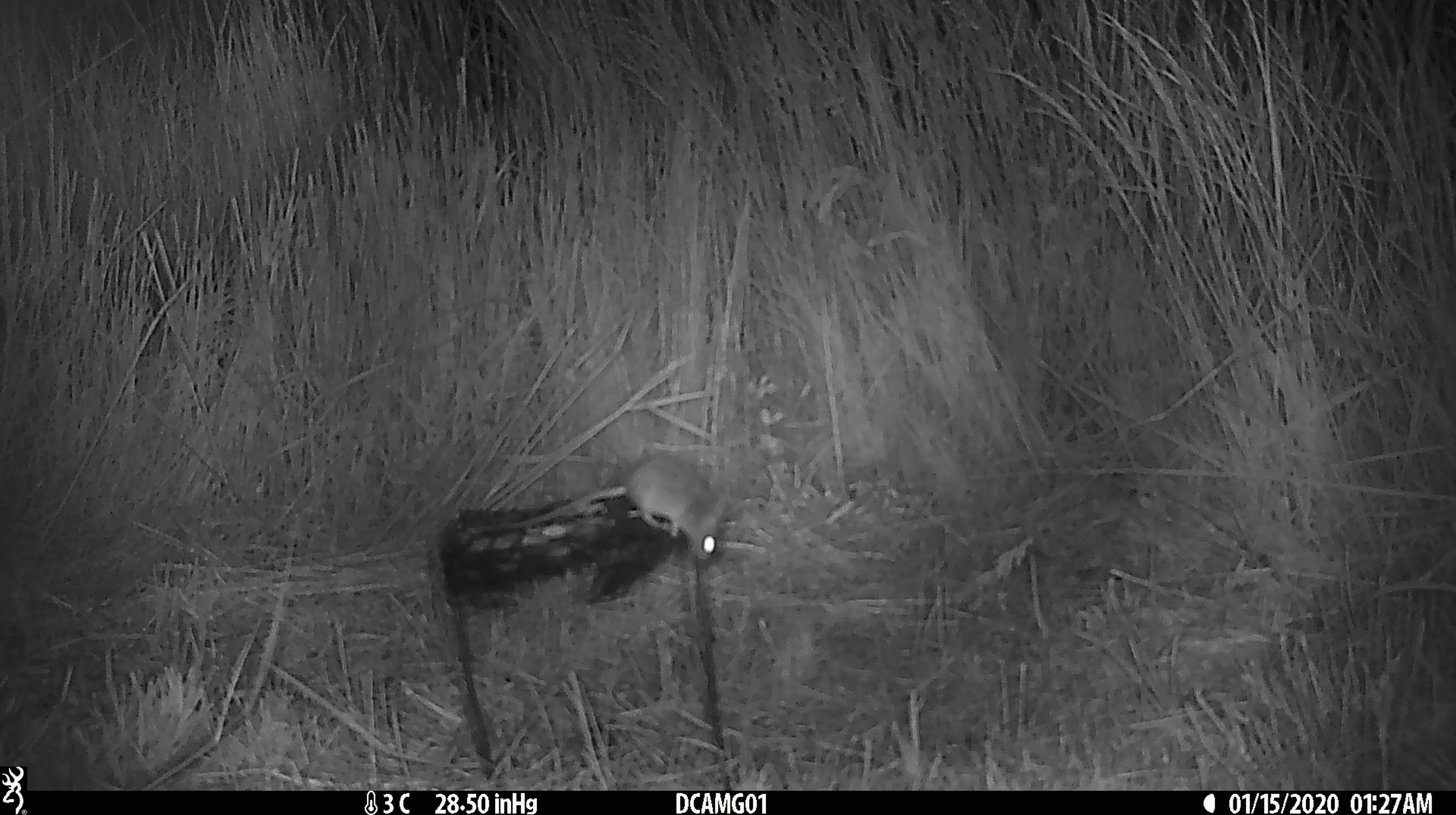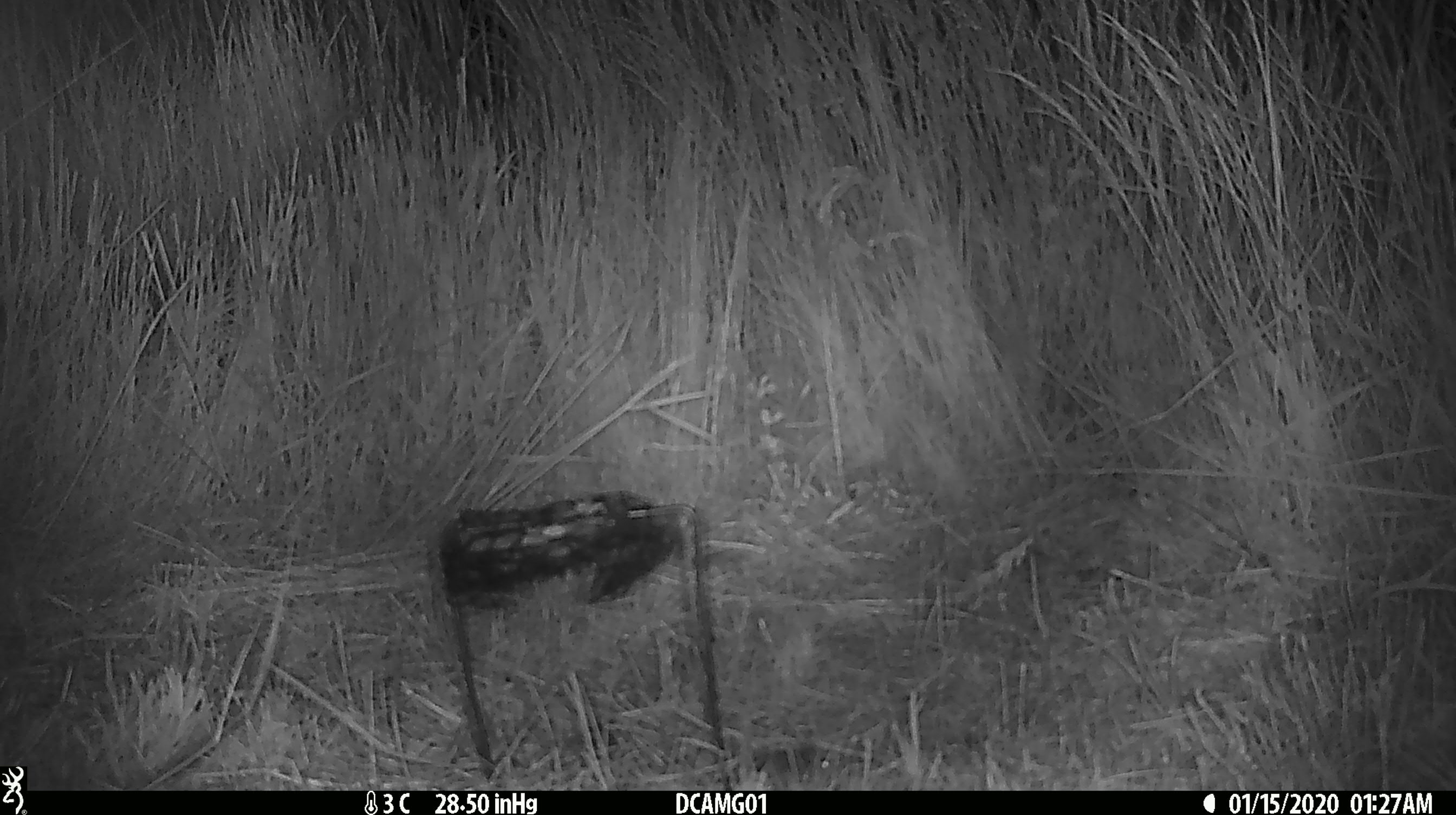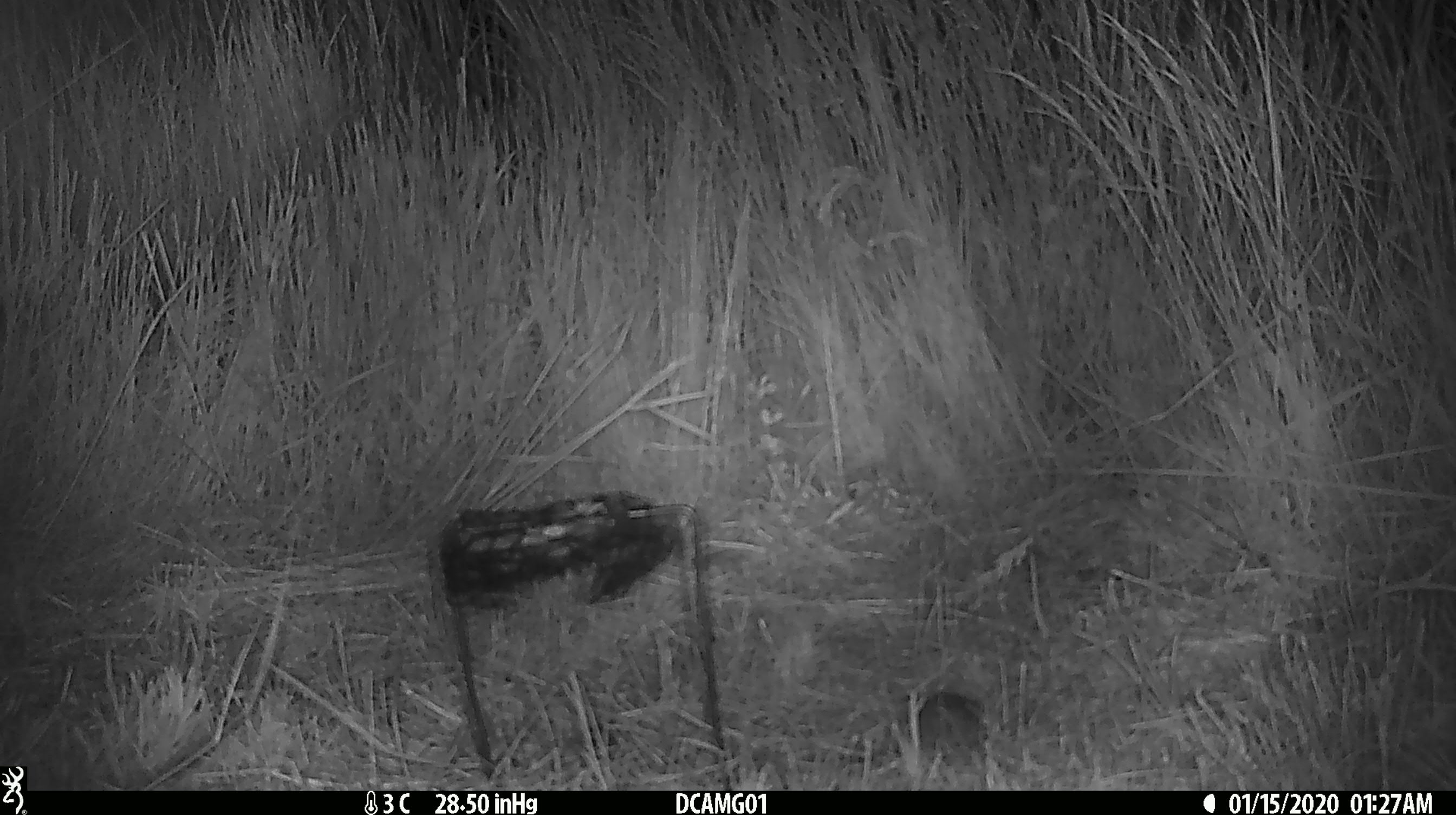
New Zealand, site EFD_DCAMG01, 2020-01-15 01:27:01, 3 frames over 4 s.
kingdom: Animalia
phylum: Chordata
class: Mammalia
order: Rodentia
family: Muridae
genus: Mus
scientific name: Mus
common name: mouse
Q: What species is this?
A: Mouse (Mus).